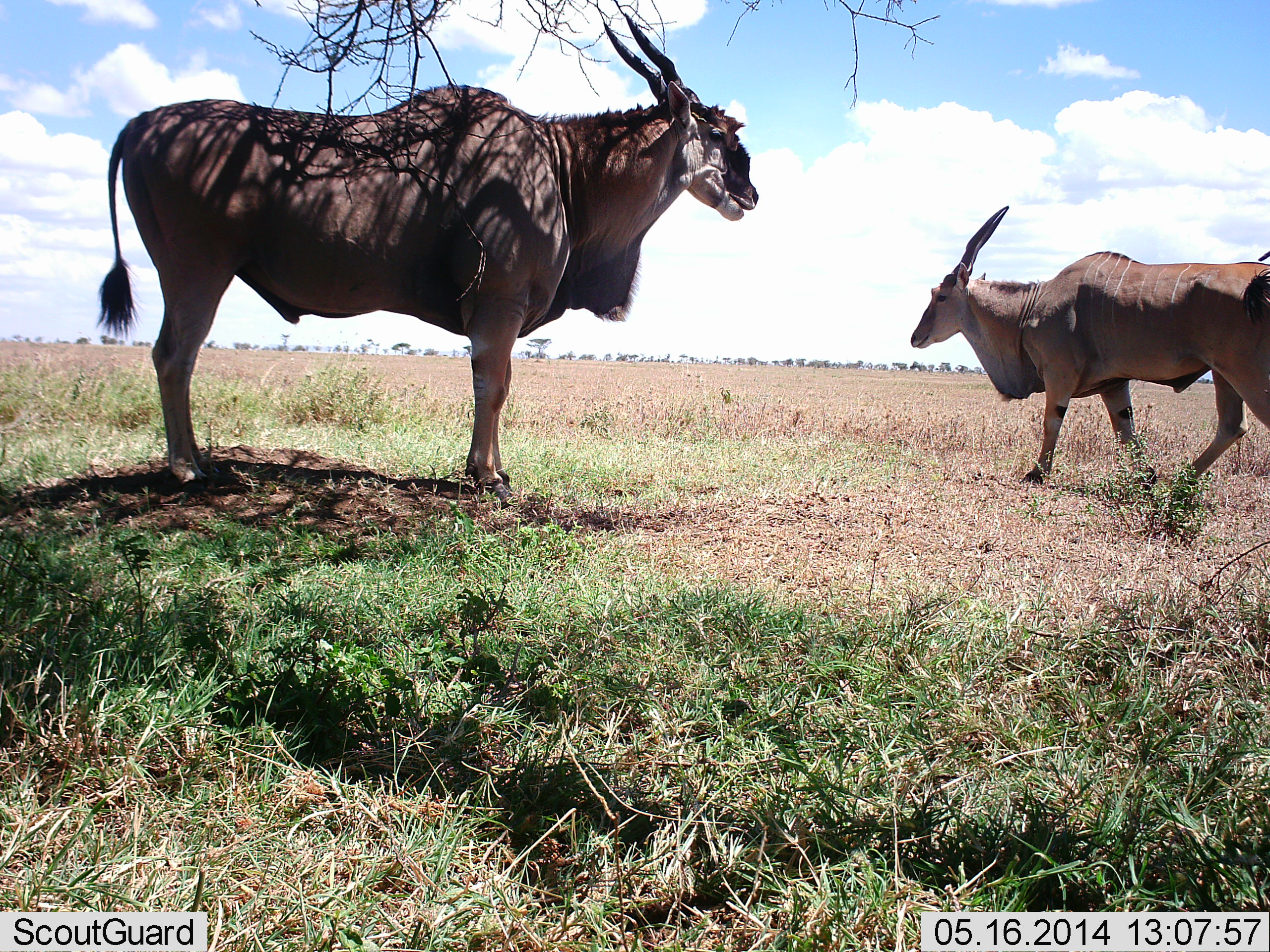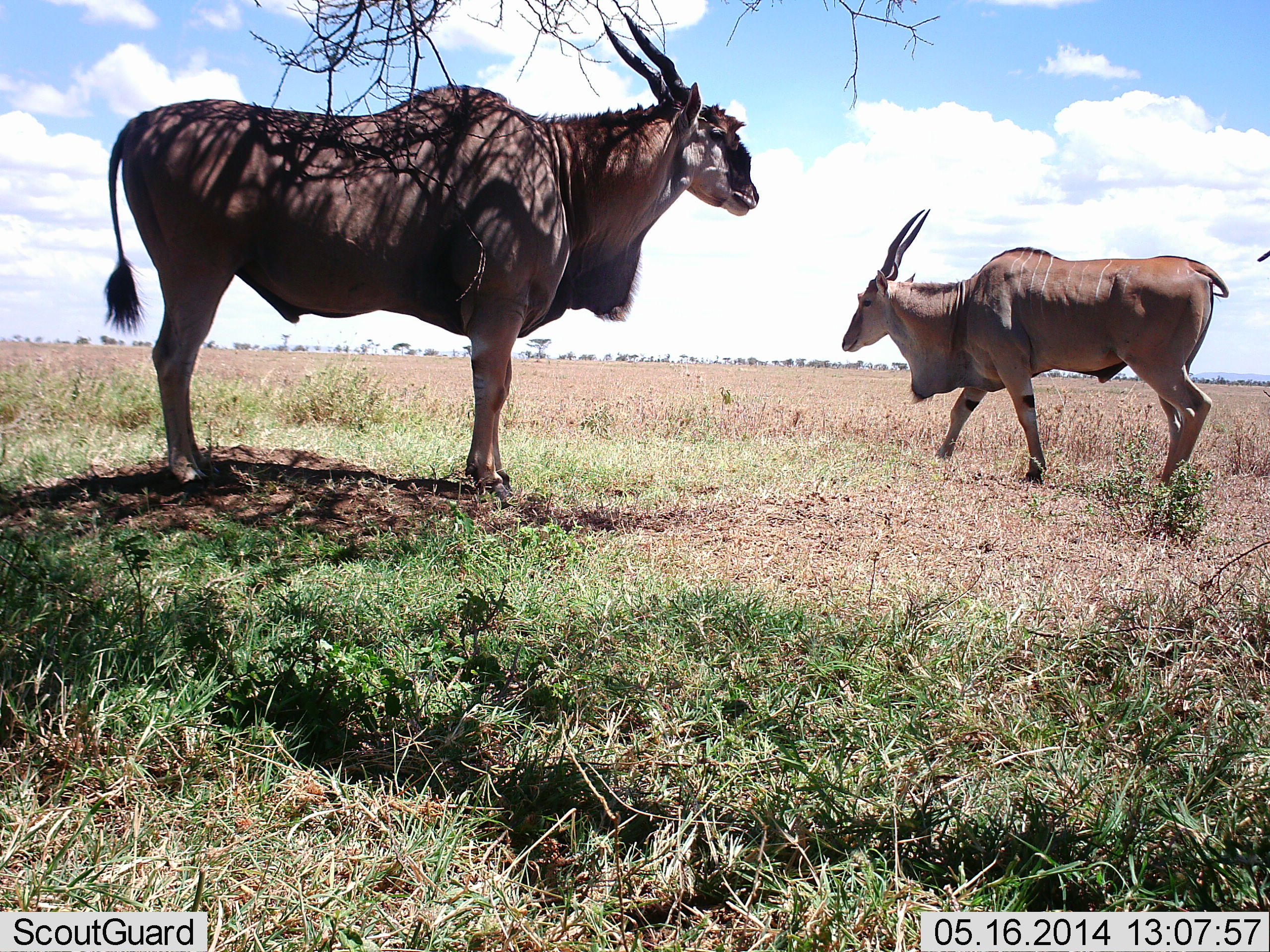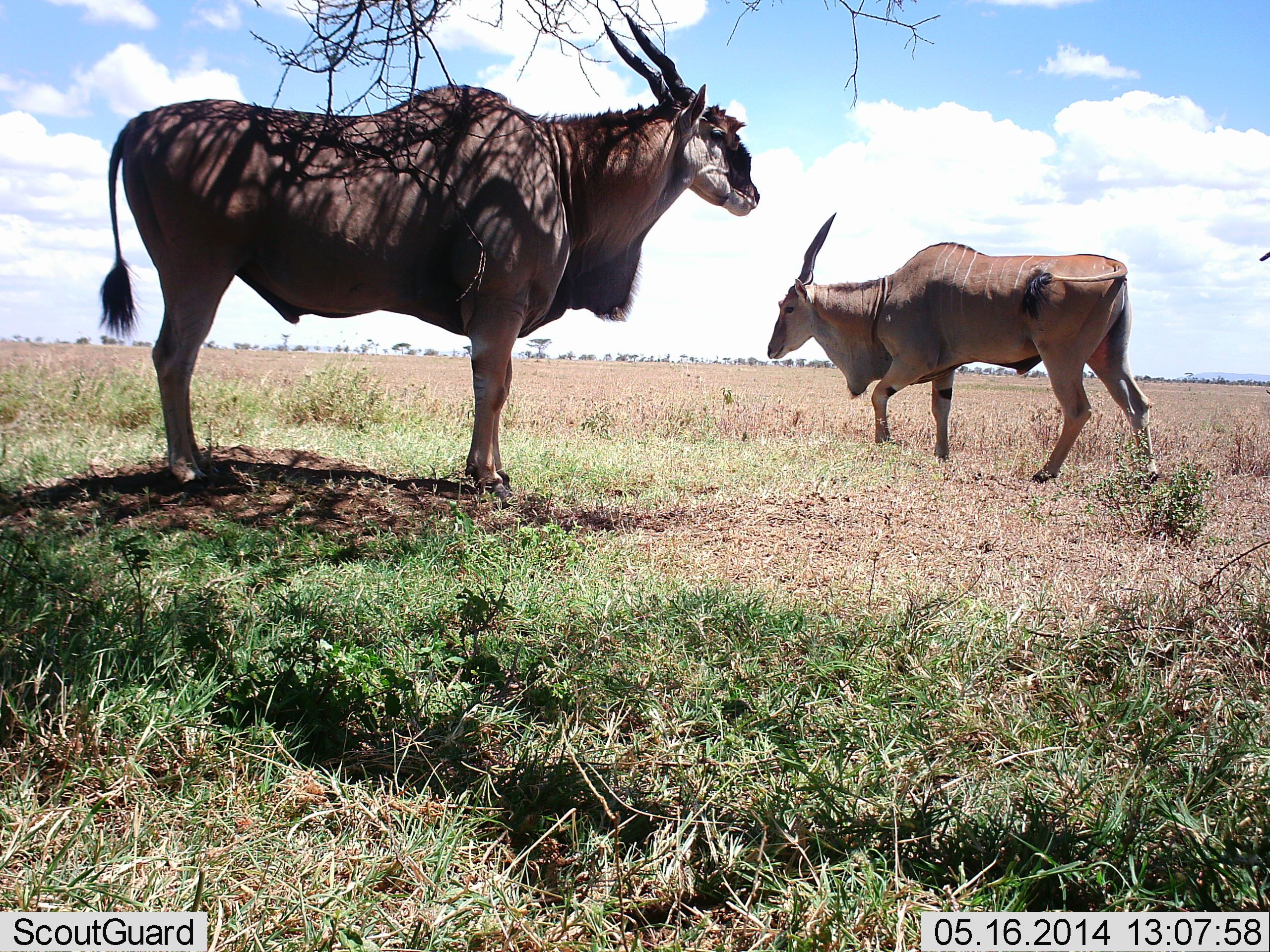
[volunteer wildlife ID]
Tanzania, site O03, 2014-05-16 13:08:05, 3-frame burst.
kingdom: Animalia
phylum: Chordata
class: Mammalia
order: Artiodactyla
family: Bovidae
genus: Tragelaphus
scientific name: Tragelaphus oryx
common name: eland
Eland (Tragelaphus oryx), count 2. Behavior (volunteer vote fractions): standing 100%, resting 10%, moving 100%, interacting 0%. Young present (vote fraction): 0%. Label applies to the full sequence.